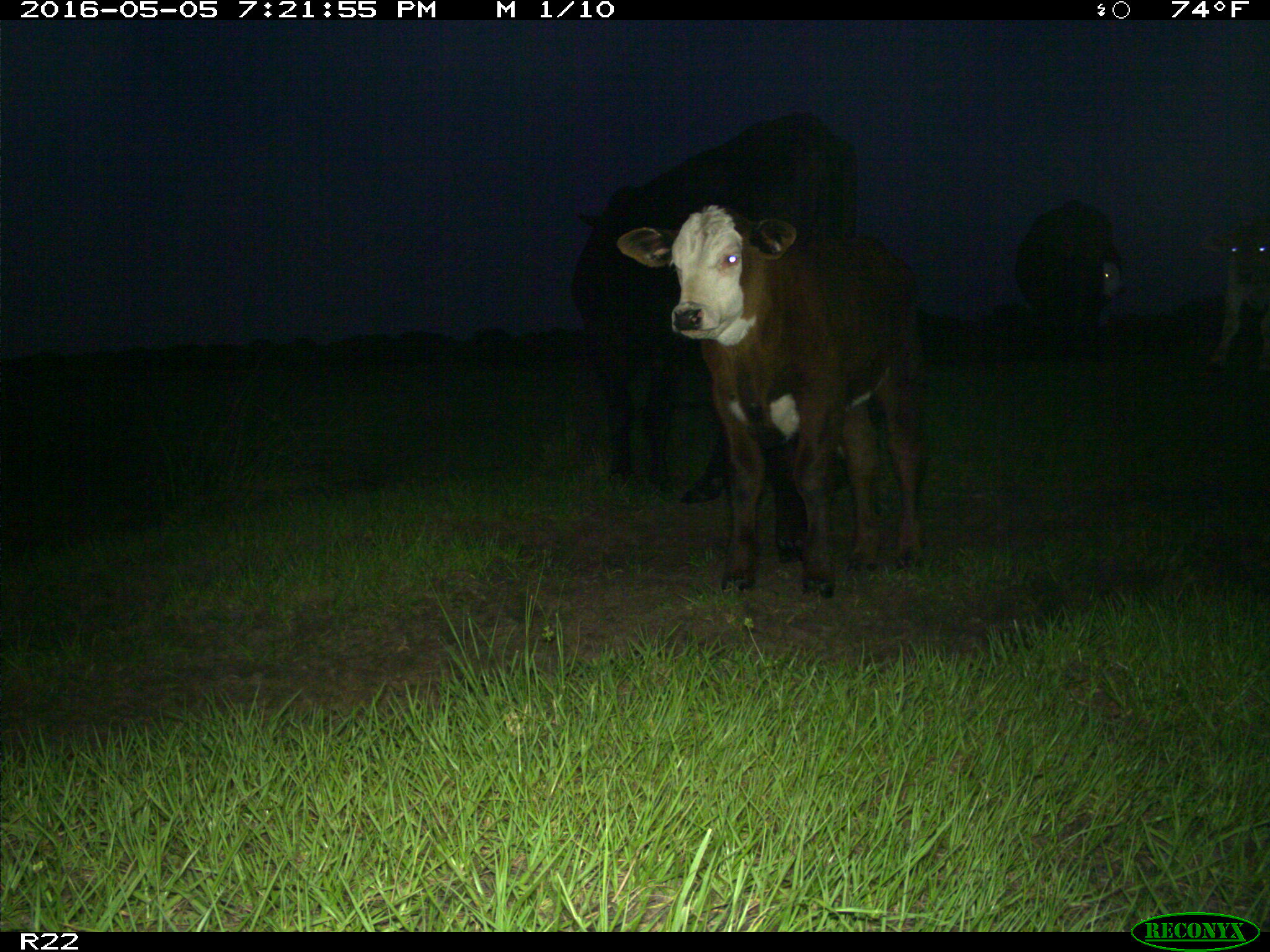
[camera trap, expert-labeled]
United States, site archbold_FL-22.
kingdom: Animalia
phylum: Chordata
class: Mammalia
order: Artiodactyla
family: Bovidae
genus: Bos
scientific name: Bos taurus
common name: domestic cow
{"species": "Bos taurus (domestic cow)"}